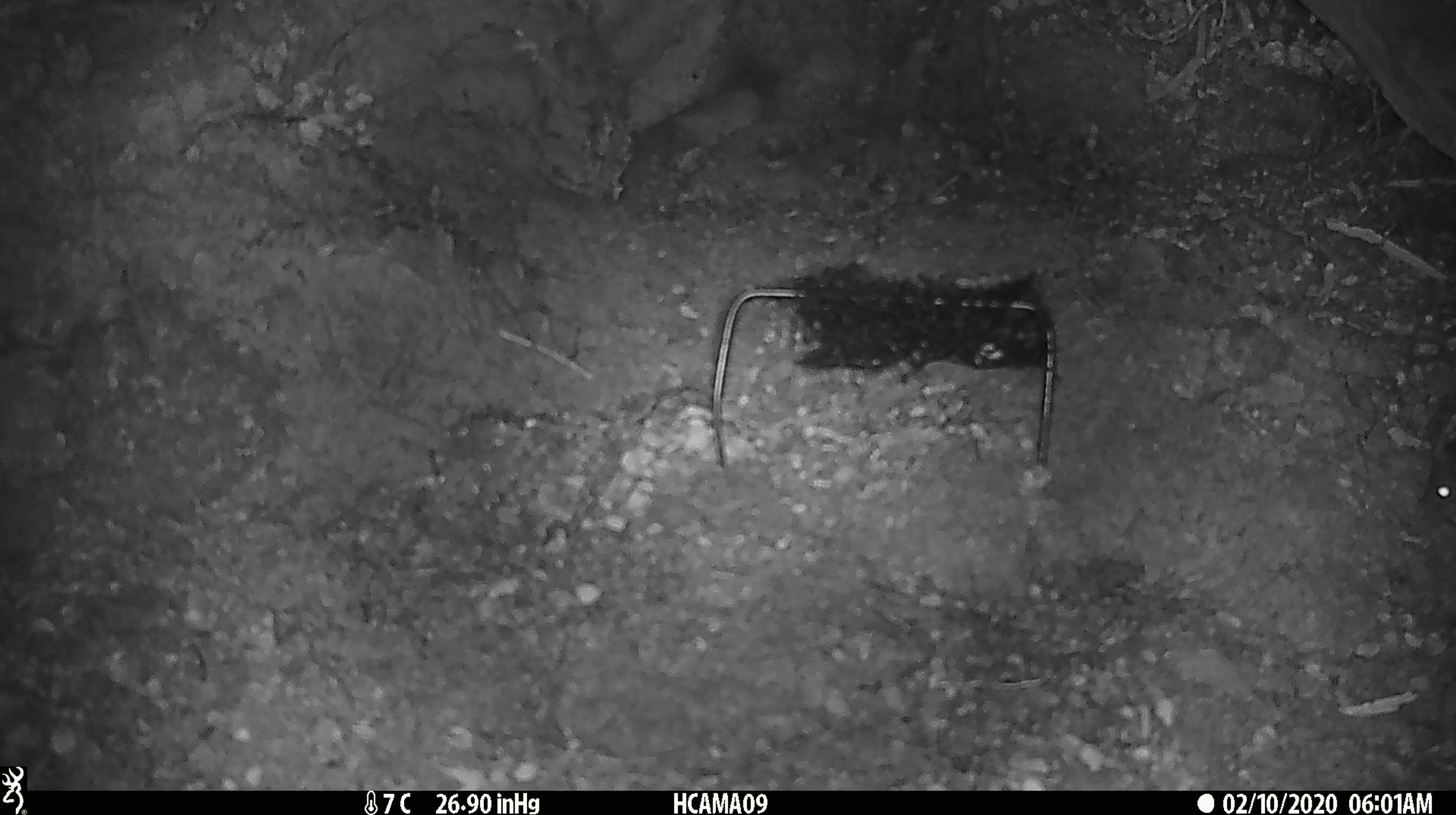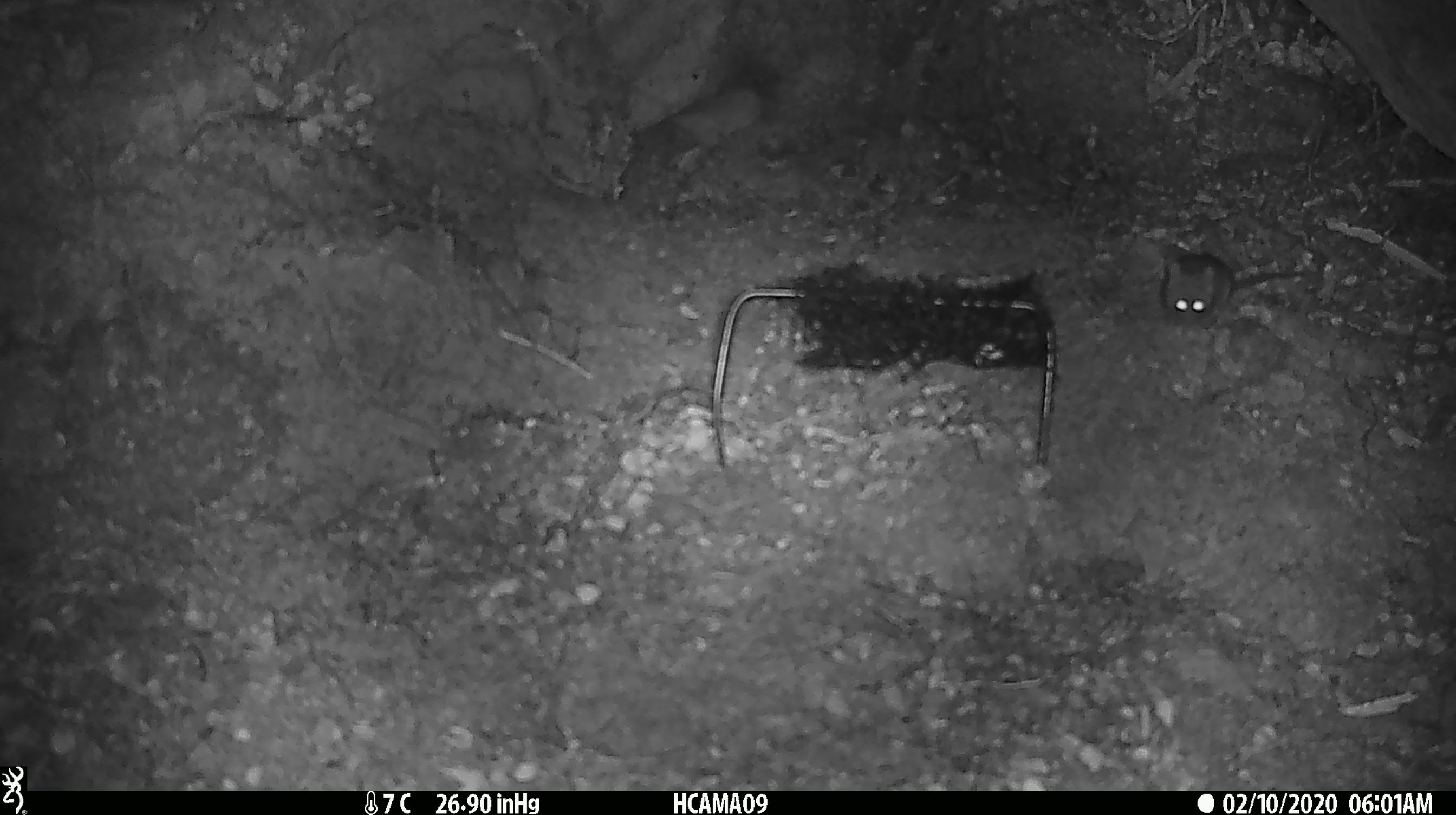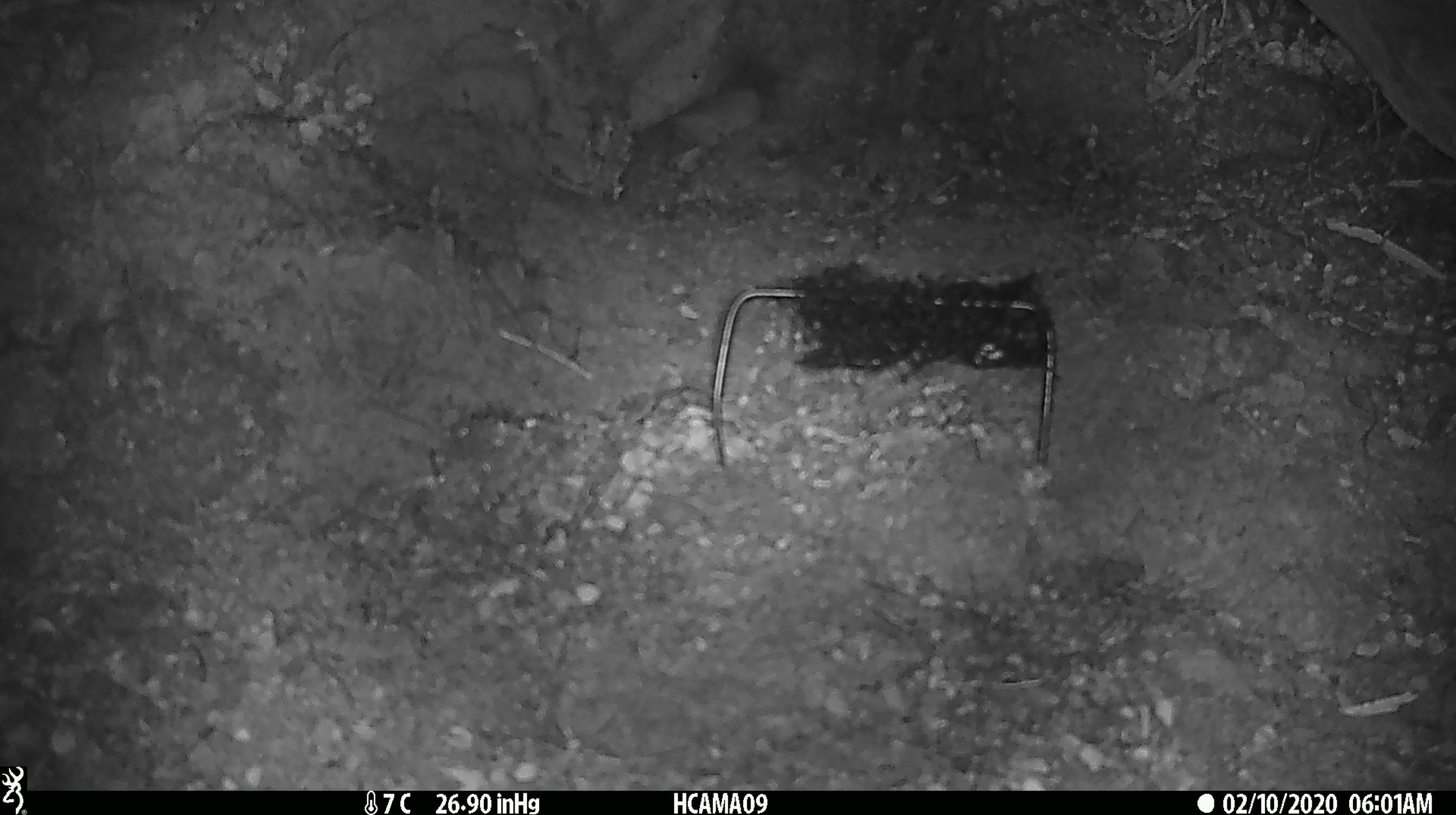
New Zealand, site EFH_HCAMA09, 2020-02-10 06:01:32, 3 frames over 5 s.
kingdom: Animalia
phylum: Chordata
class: Mammalia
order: Rodentia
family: Muridae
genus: Mus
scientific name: Mus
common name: mouse